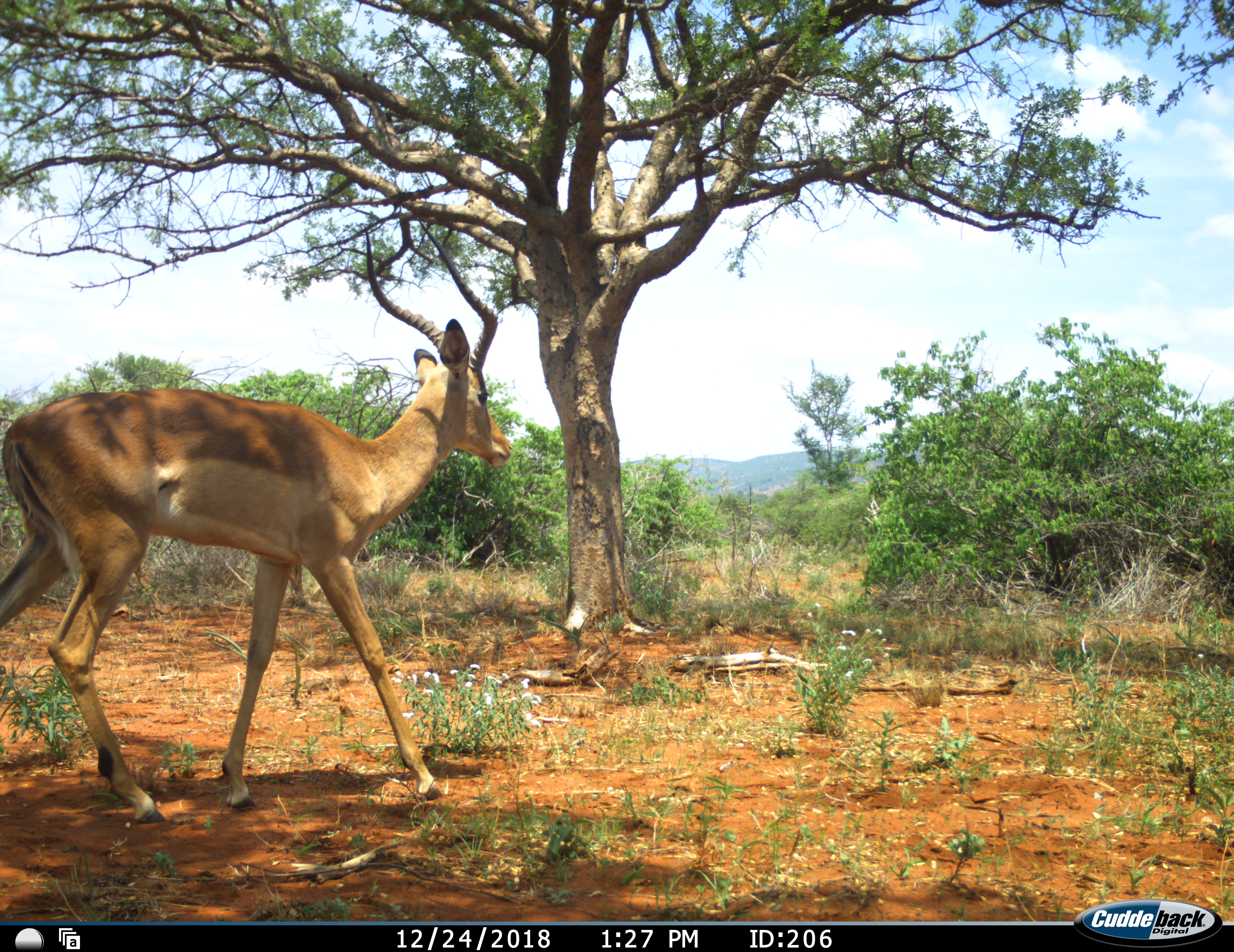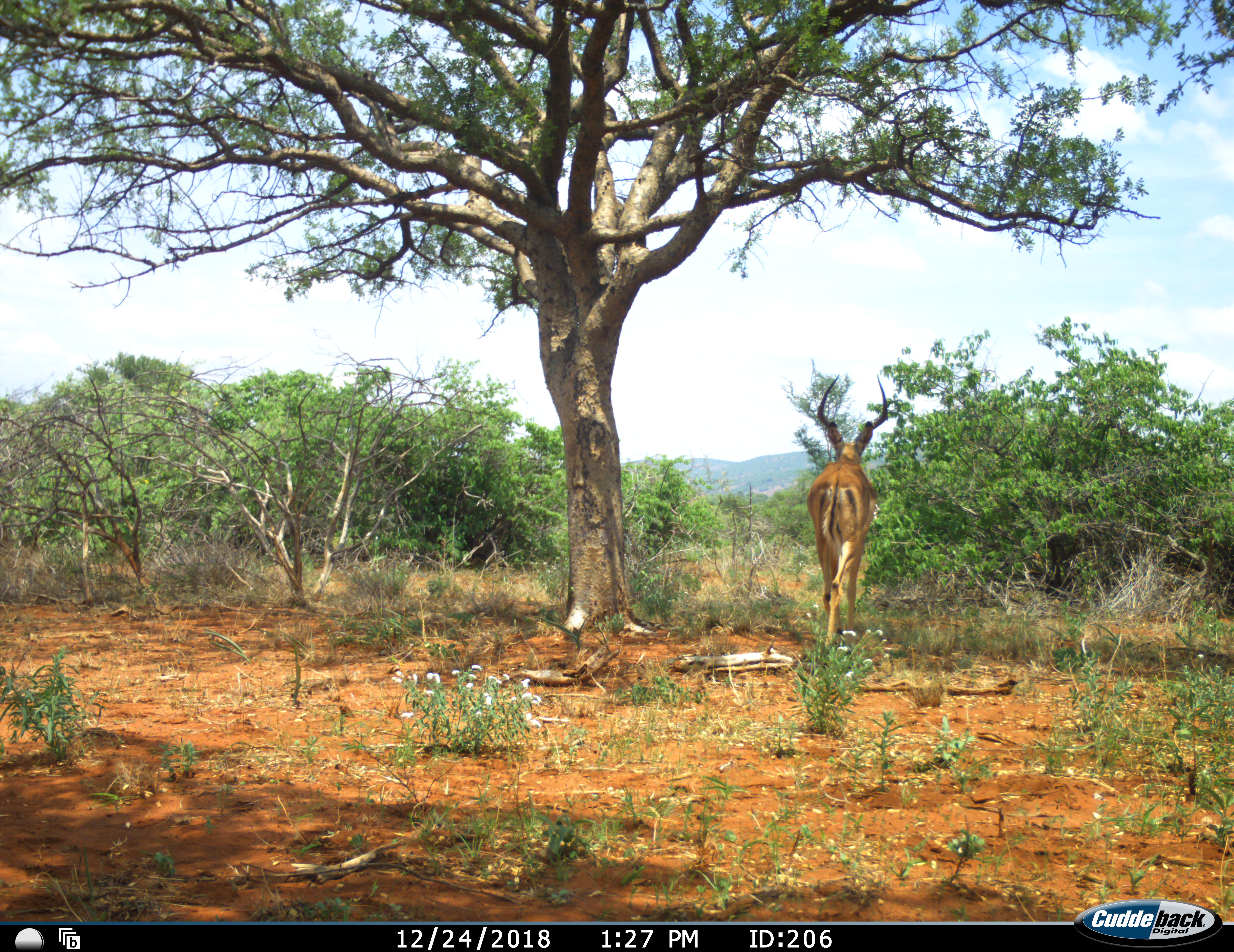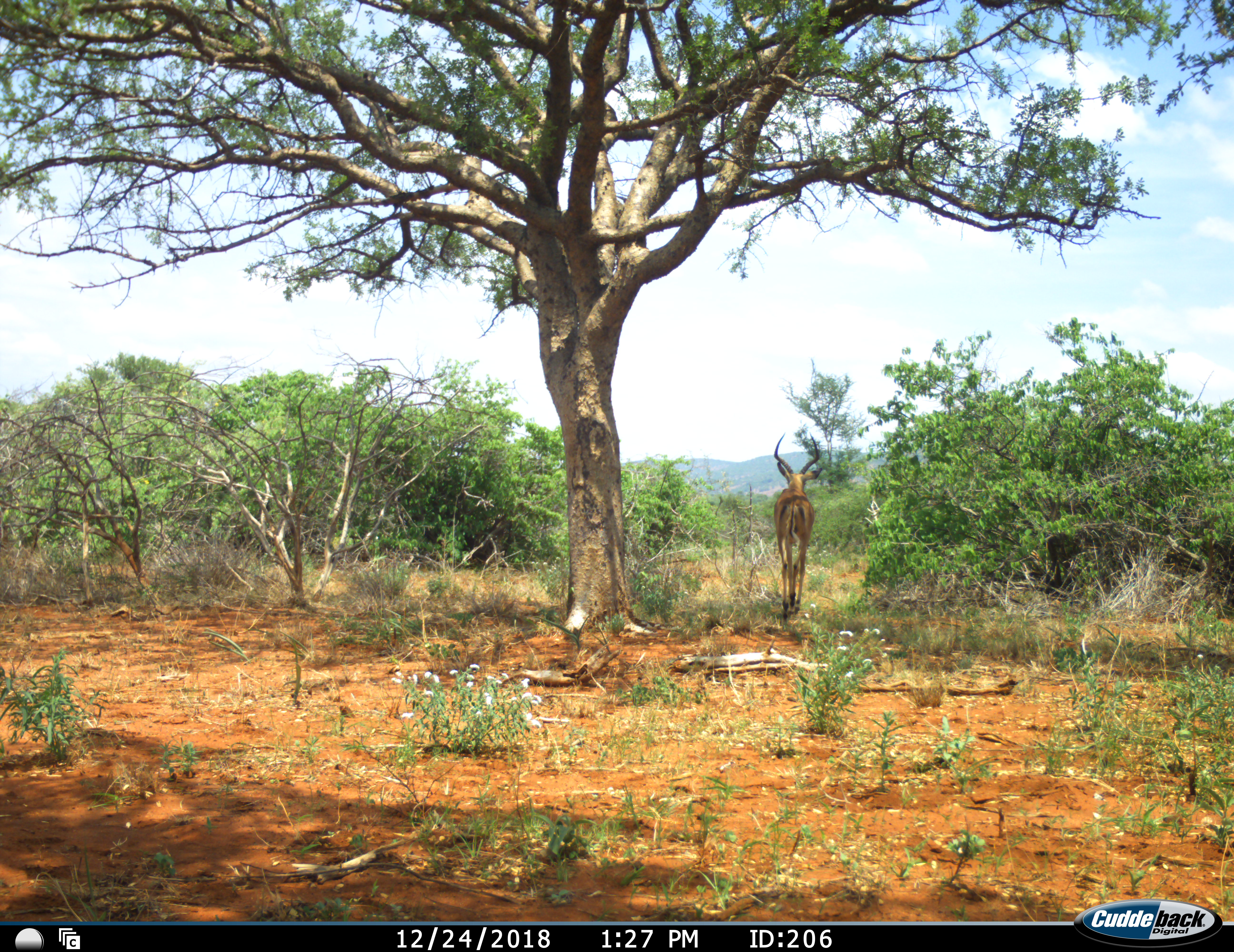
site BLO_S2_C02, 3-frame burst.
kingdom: Animalia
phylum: Chordata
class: Mammalia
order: Artiodactyla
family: Bovidae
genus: Aepyceros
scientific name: Aepyceros melampus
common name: impala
Impala (Aepyceros melampus), count 1. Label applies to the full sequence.